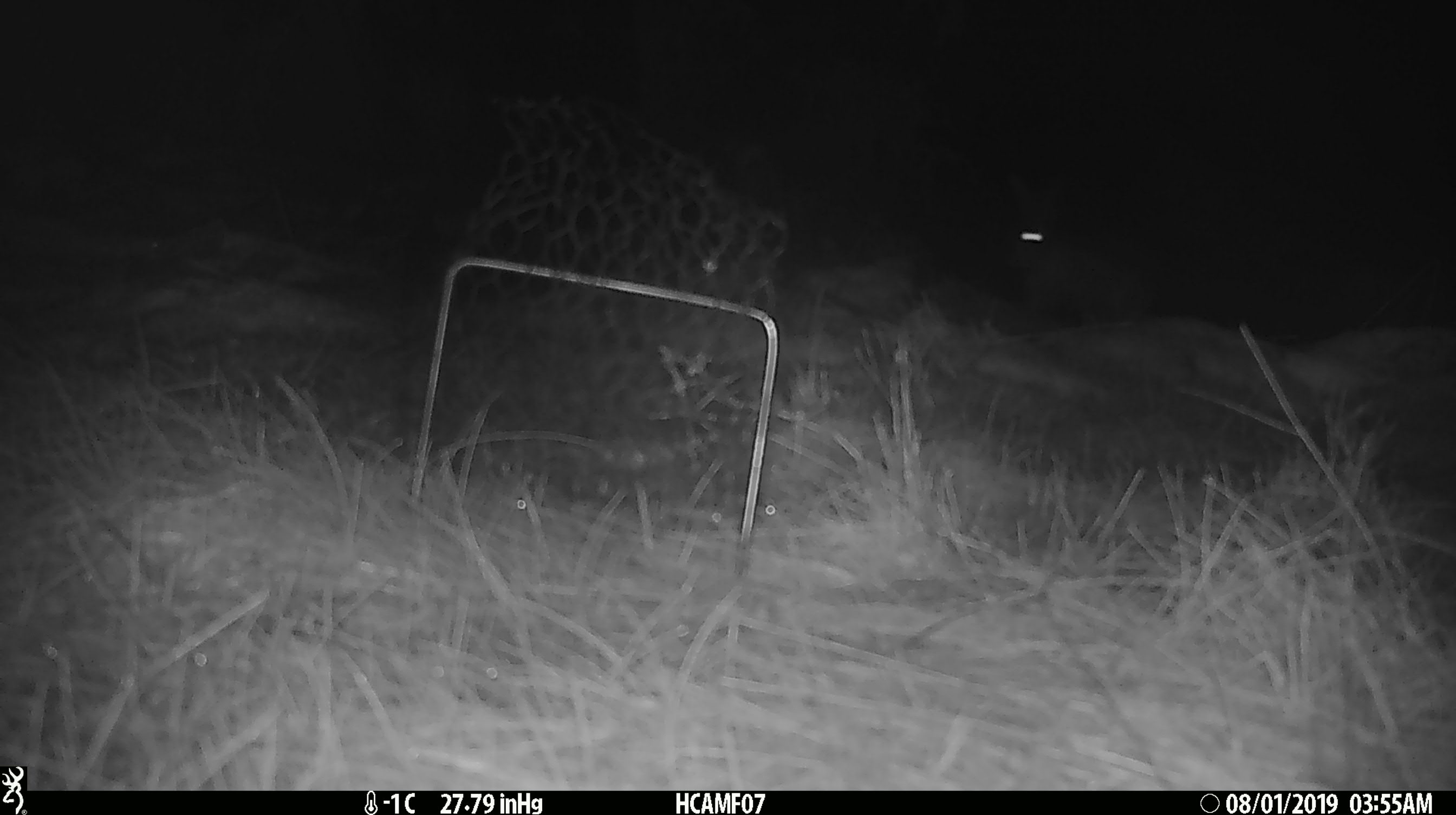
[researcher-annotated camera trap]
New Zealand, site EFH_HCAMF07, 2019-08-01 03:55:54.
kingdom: Animalia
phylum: Chordata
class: Mammalia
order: Rodentia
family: Muridae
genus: Mus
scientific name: Mus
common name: mouse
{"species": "mouse (Mus)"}